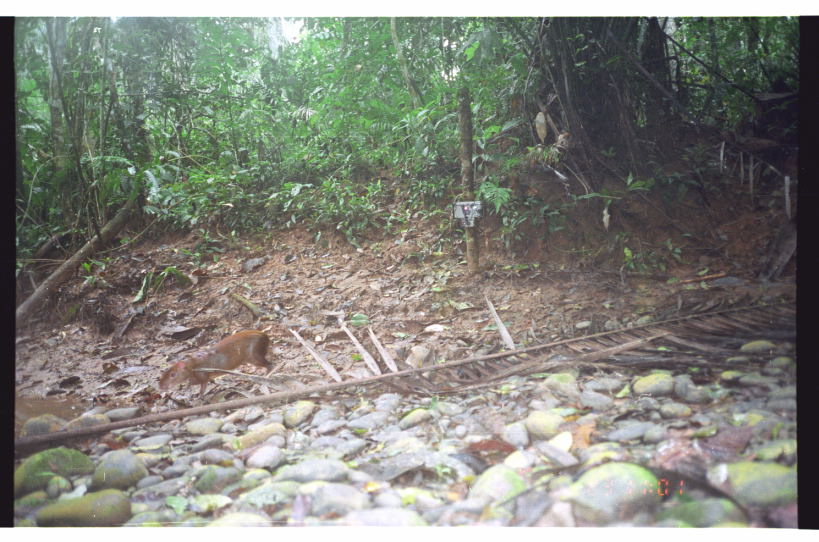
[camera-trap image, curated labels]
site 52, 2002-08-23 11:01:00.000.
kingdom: Animalia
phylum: Chordata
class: Mammalia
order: Rodentia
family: Dasyproctidae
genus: Dasyprocta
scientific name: Dasyprocta punctata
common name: central american agouti